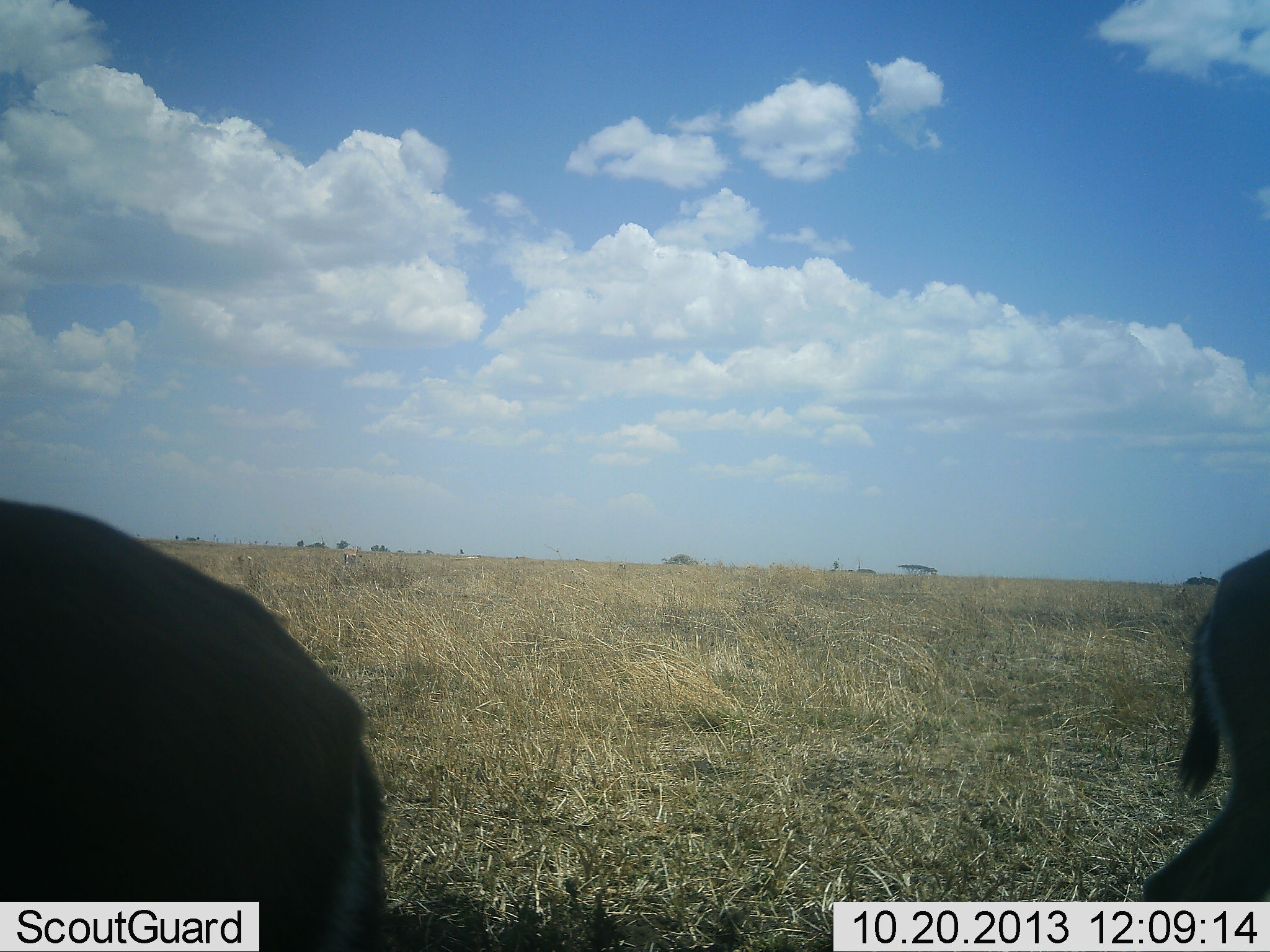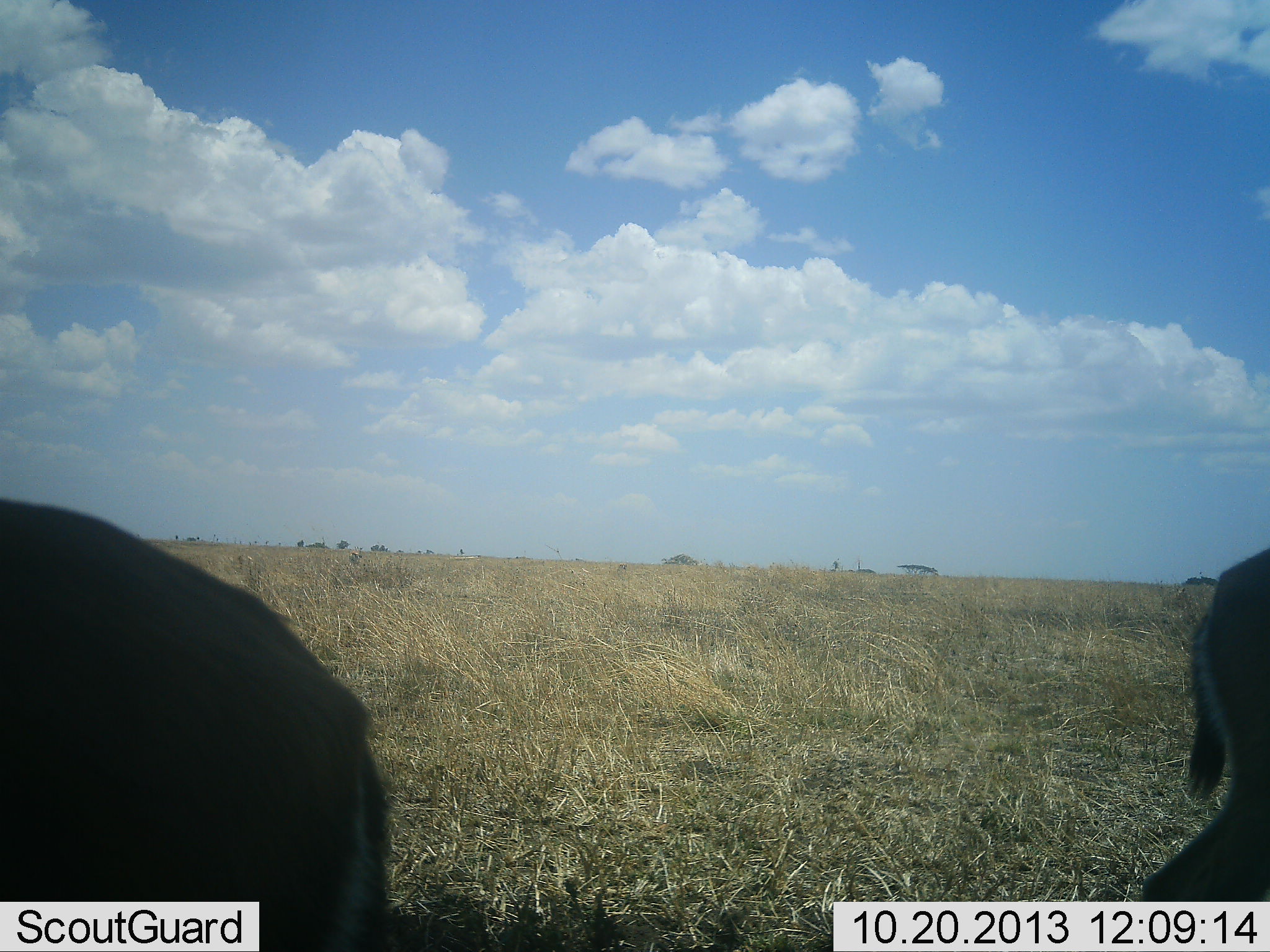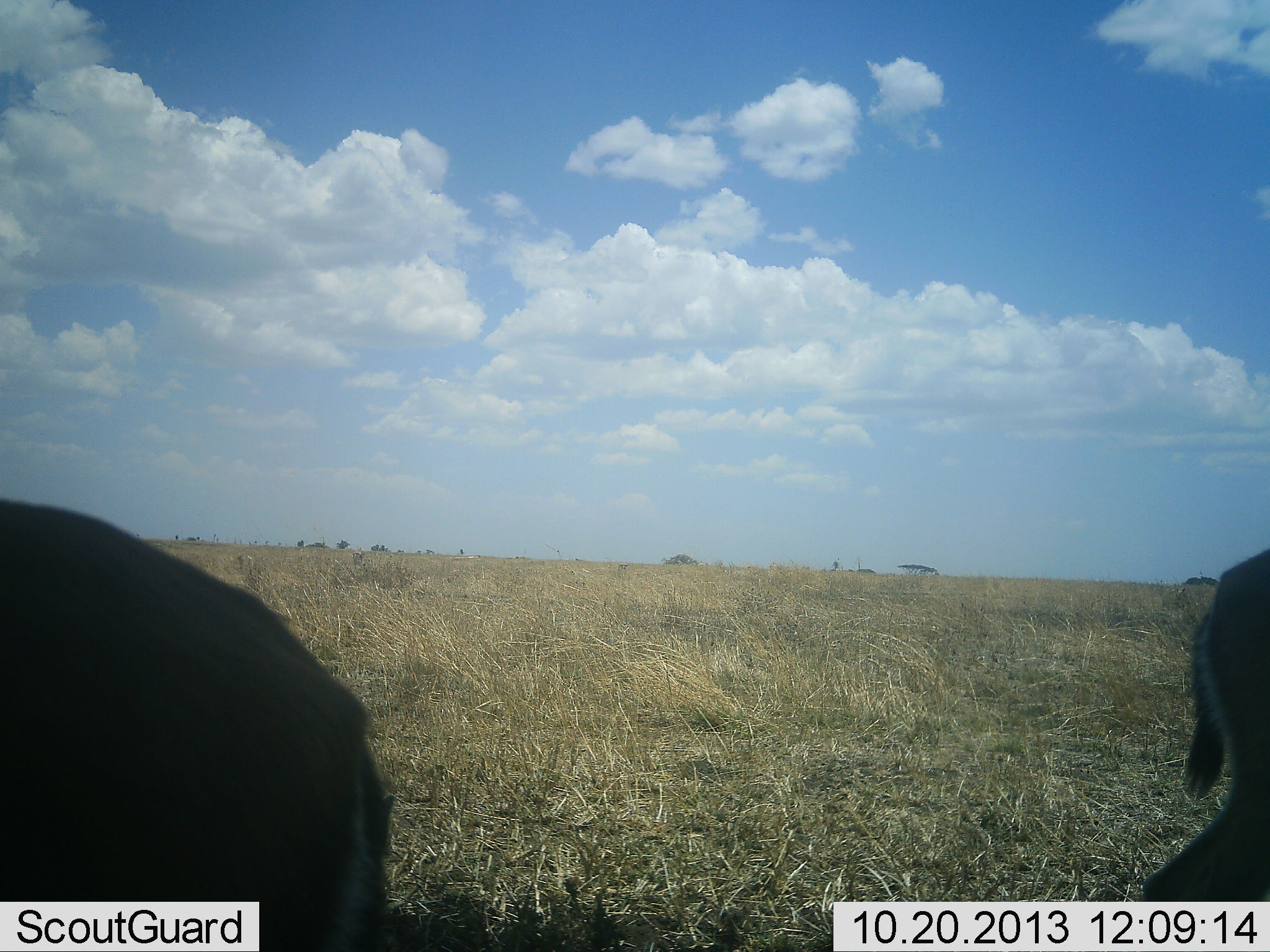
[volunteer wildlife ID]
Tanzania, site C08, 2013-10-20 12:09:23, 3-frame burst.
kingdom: Animalia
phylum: Chordata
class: Mammalia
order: Artiodactyla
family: Bovidae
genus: Eudorcas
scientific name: Eudorcas thomsonii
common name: thomson's gazelle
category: gazellethomsons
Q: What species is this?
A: Gazellethomsons (thomson's gazelle) (Eudorcas thomsonii).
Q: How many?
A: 2.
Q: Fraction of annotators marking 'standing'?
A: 100%.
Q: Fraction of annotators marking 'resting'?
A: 10%.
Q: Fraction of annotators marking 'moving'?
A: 10%.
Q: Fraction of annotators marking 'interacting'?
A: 0%.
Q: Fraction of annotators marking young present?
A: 0%.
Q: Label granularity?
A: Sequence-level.